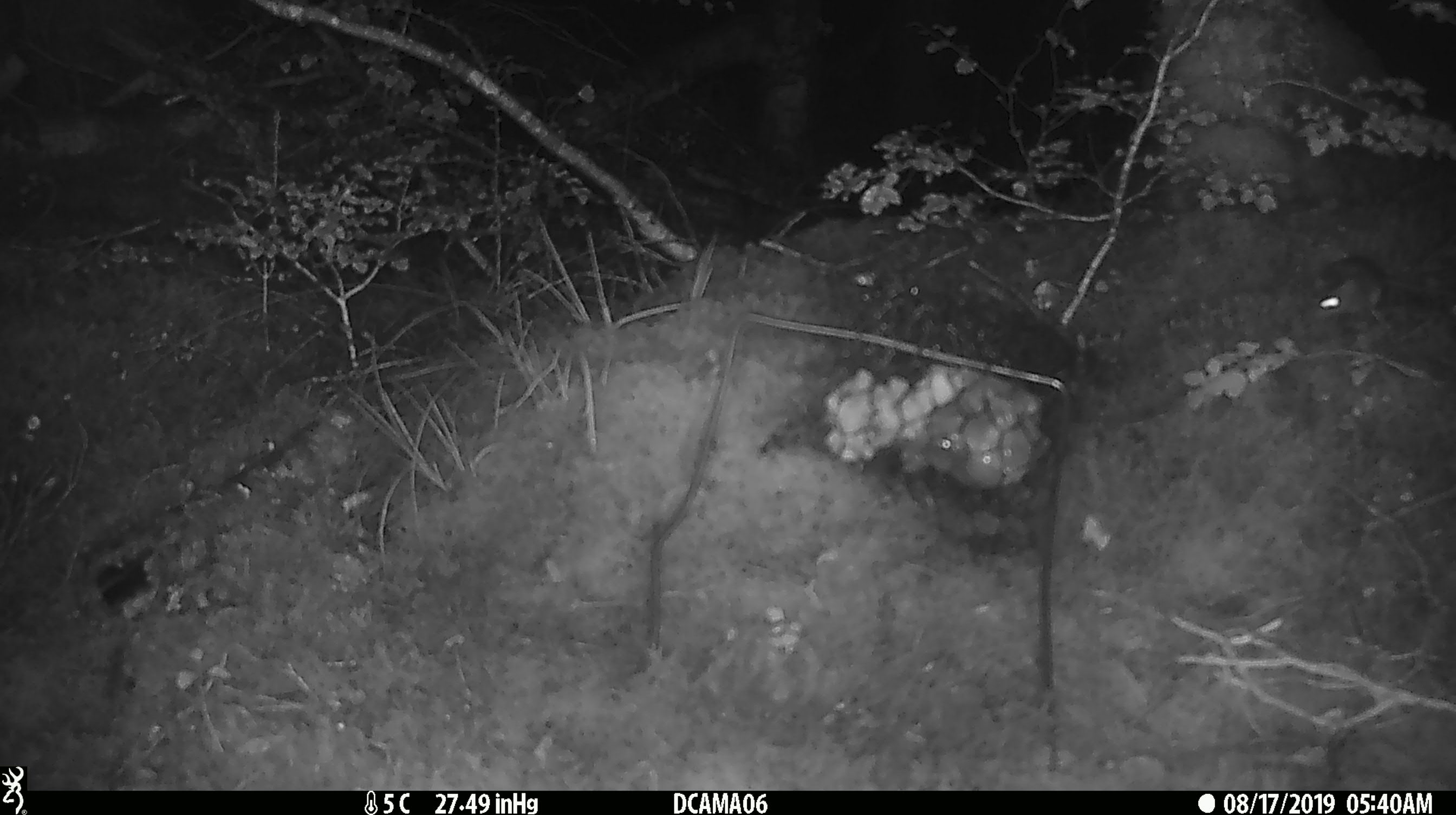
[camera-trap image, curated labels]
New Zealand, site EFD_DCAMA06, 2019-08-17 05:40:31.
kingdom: Animalia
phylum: Chordata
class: Mammalia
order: Rodentia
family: Muridae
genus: Mus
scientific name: Mus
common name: mouse